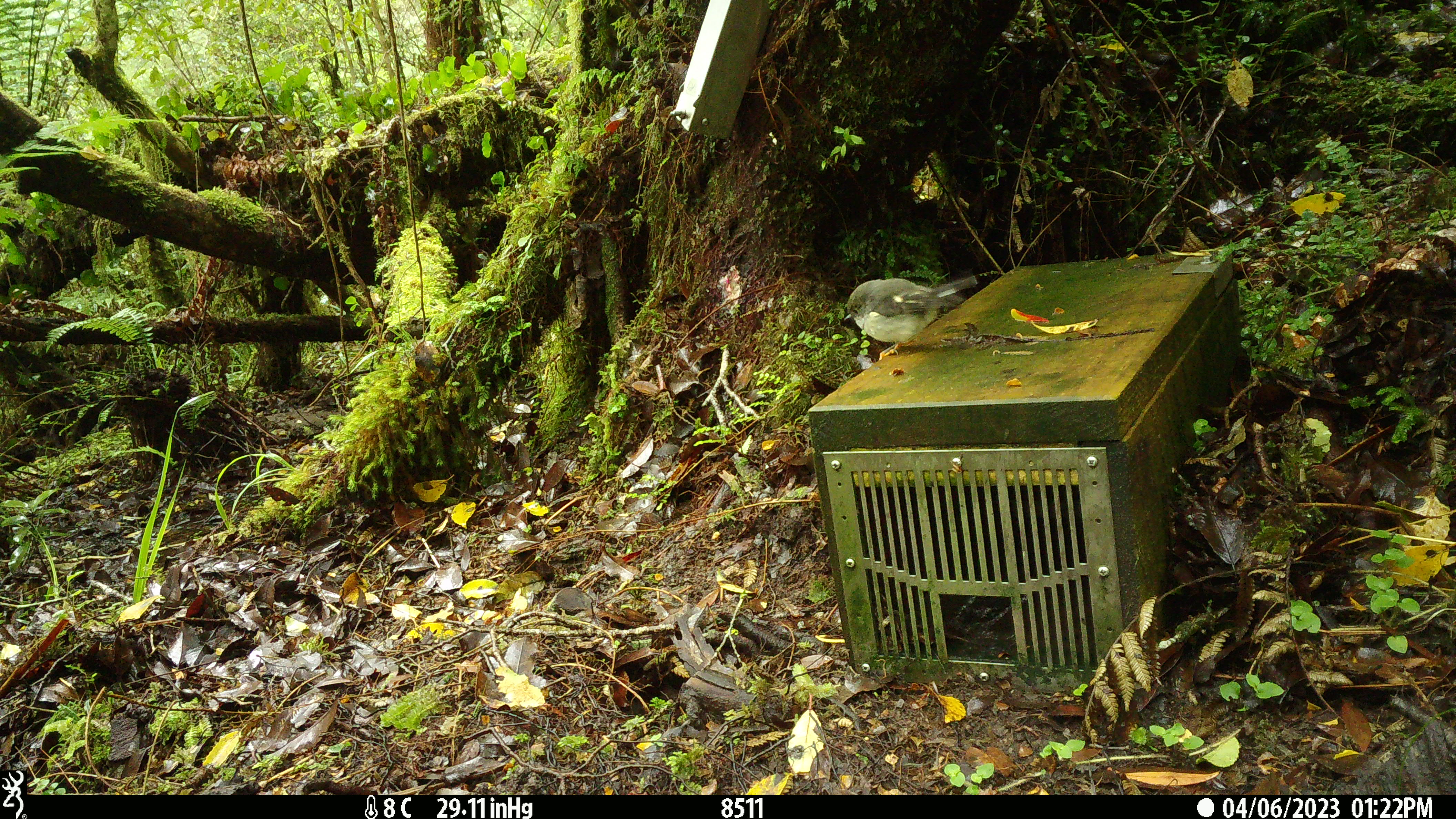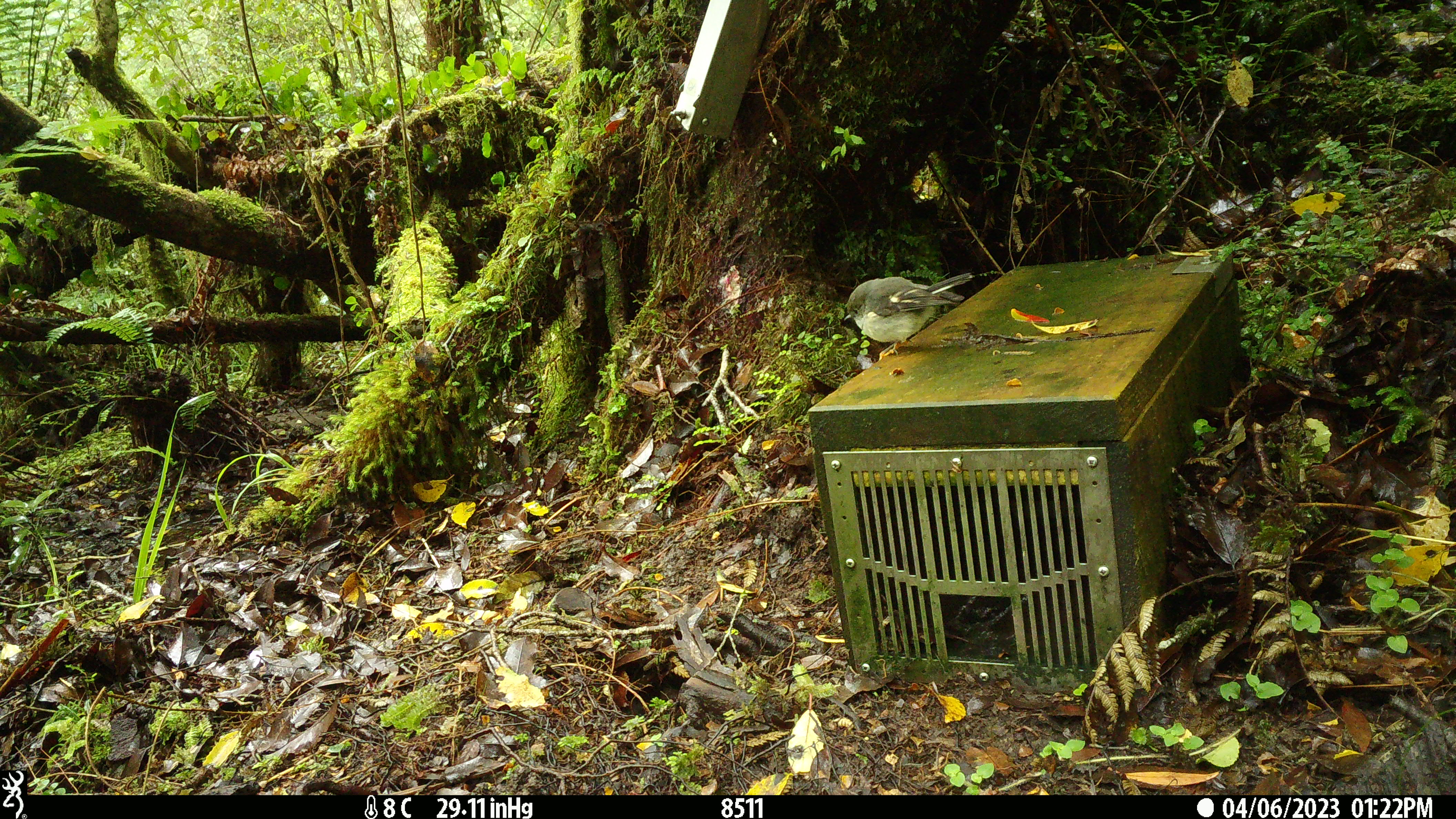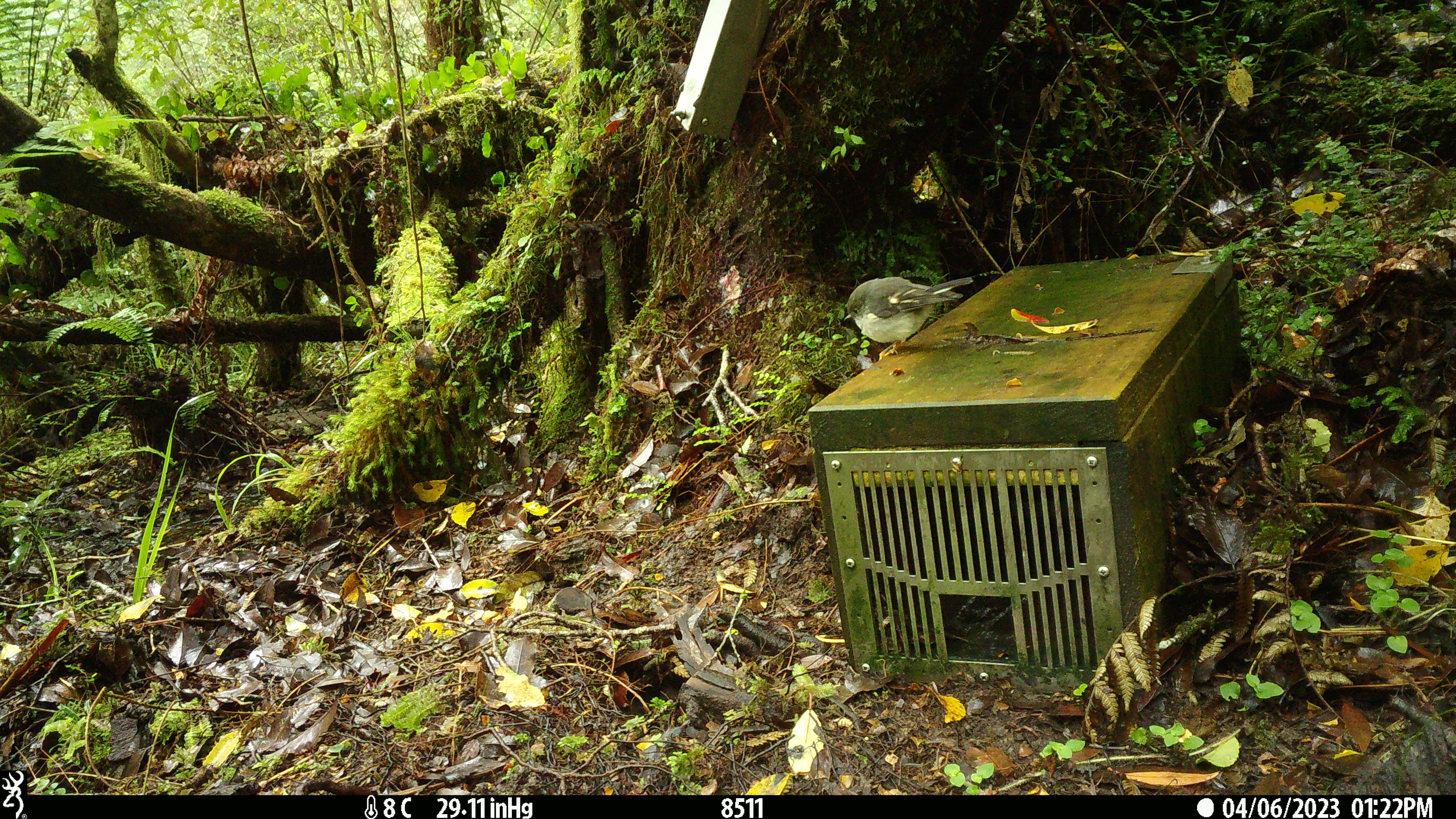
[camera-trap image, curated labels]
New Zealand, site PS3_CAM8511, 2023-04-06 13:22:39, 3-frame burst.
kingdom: Animalia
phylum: Chordata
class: Aves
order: Passeriformes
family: Petroicidae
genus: Petroica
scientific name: Petroica macrocephala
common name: tomtit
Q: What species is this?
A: Tomtit (Petroica macrocephala).